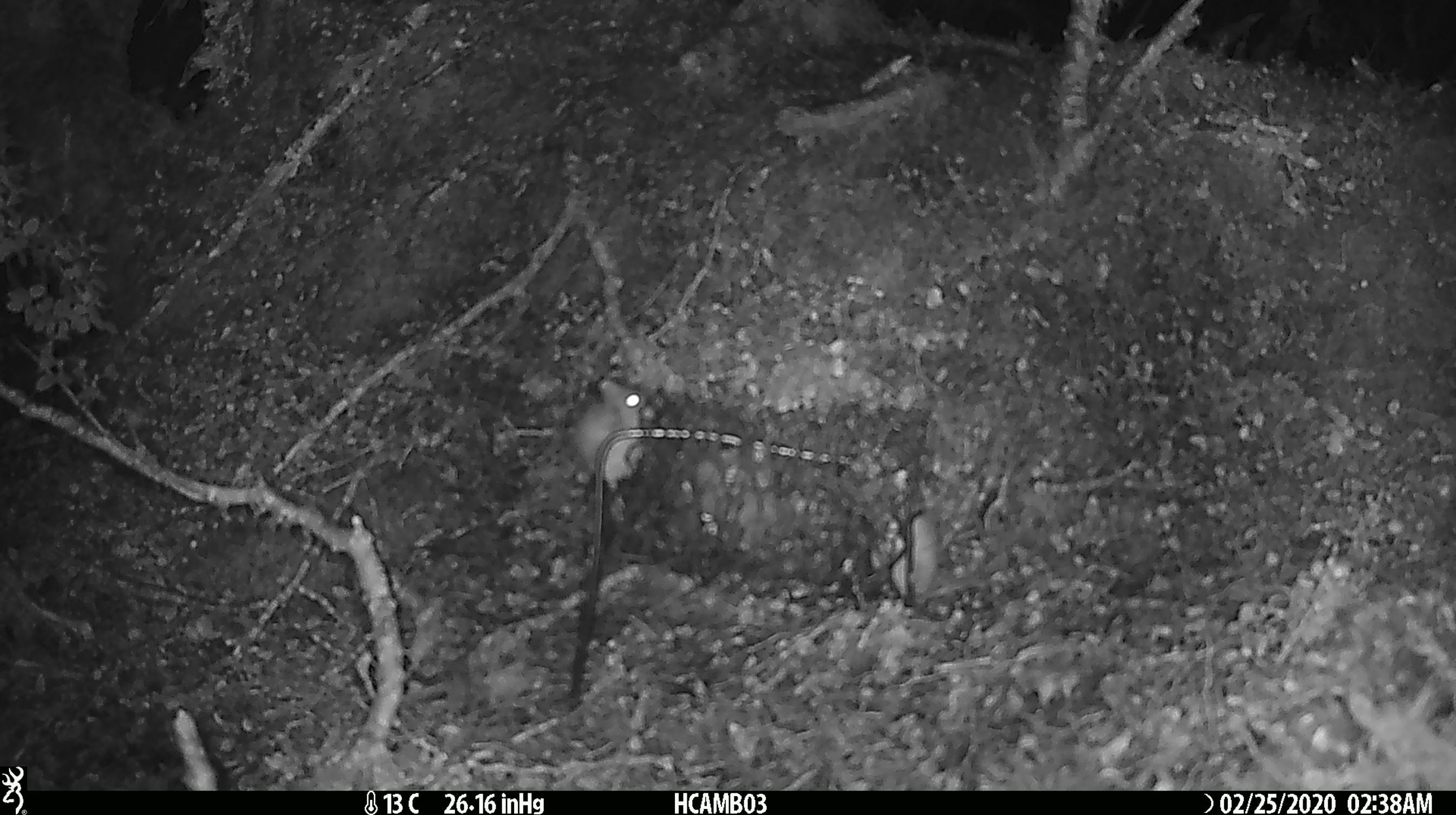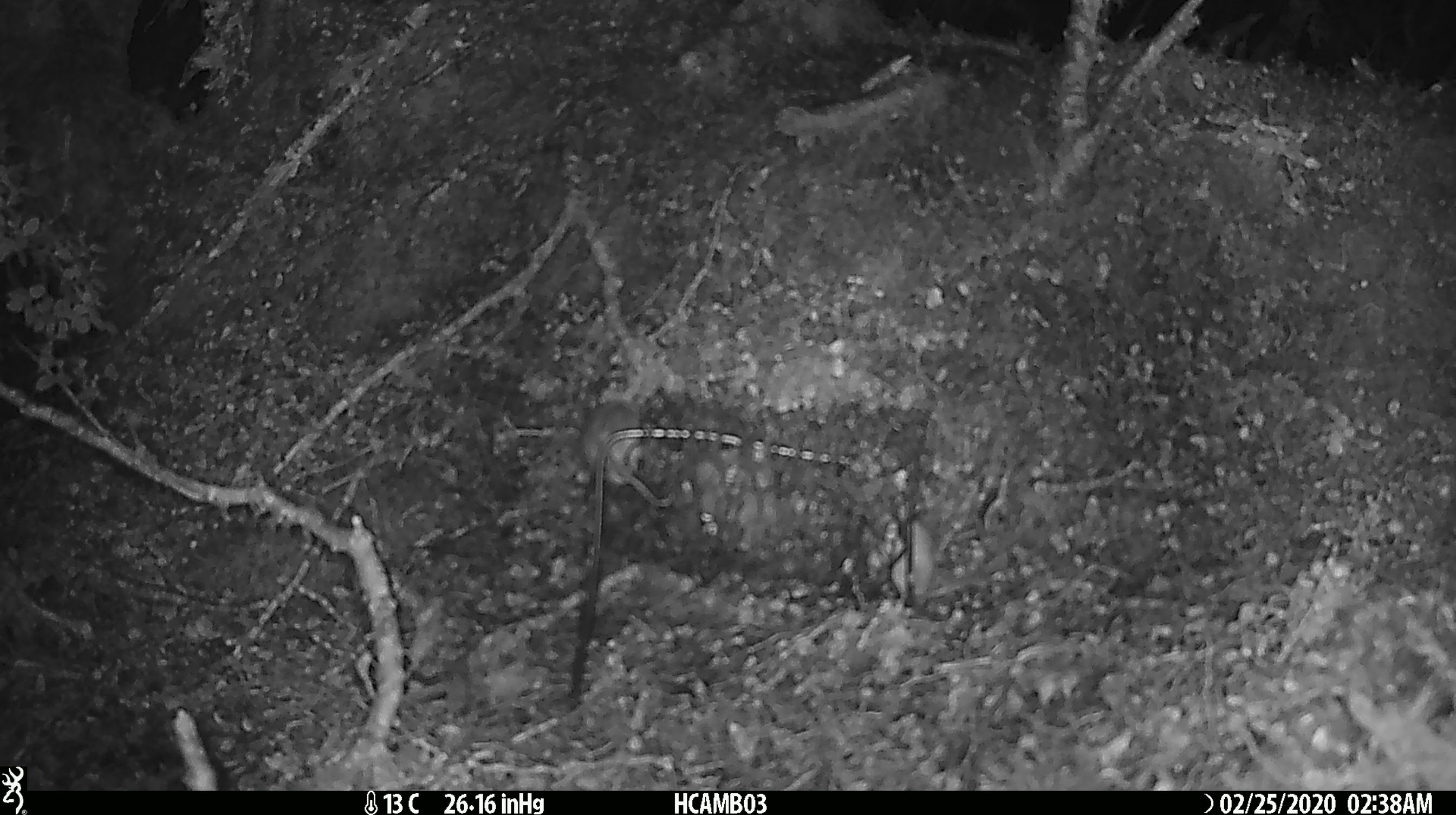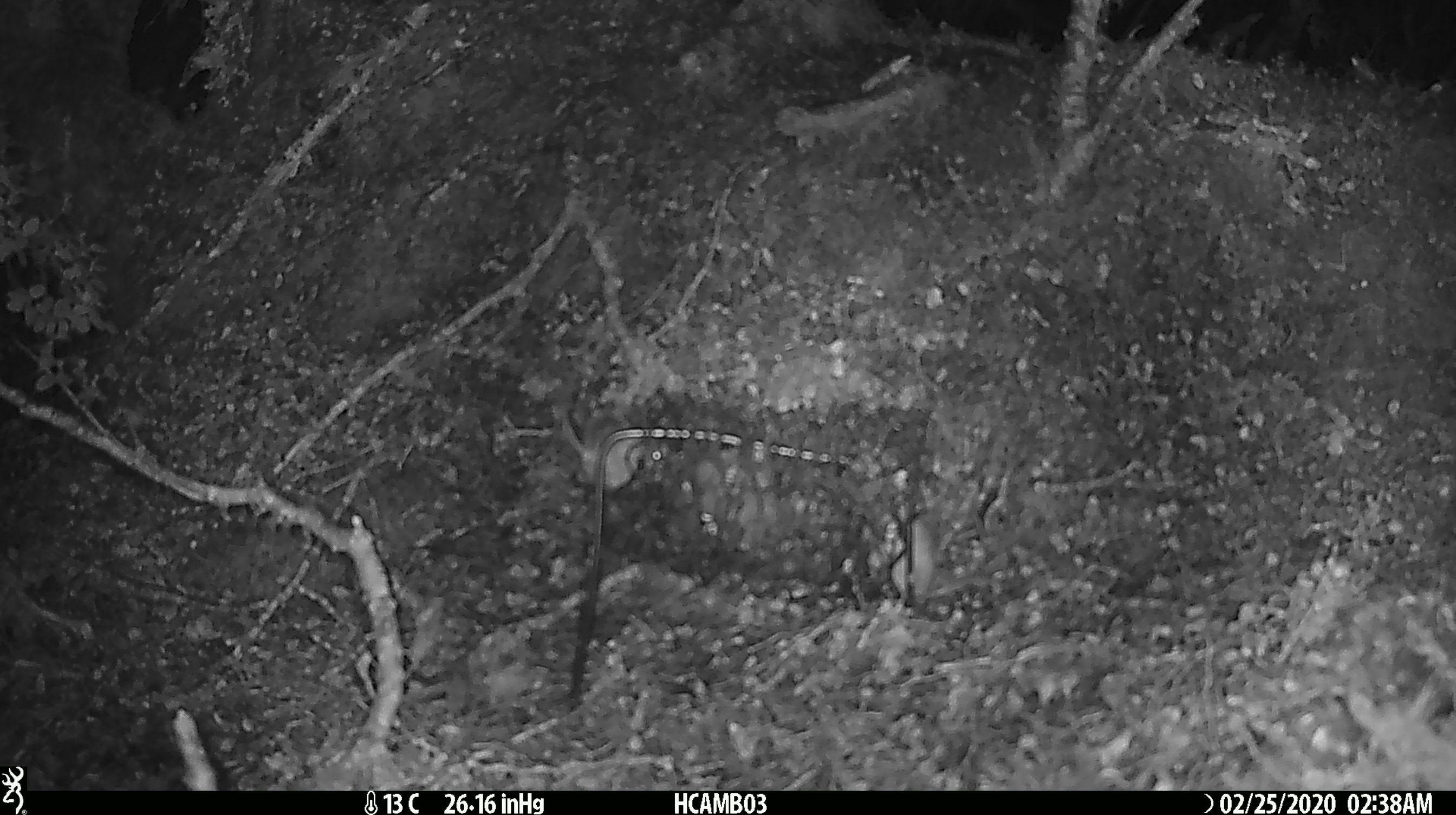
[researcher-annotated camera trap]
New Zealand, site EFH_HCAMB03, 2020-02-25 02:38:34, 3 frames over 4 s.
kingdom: Animalia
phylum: Chordata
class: Mammalia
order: Rodentia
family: Muridae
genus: Mus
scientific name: Mus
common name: mouse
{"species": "mouse (Mus)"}